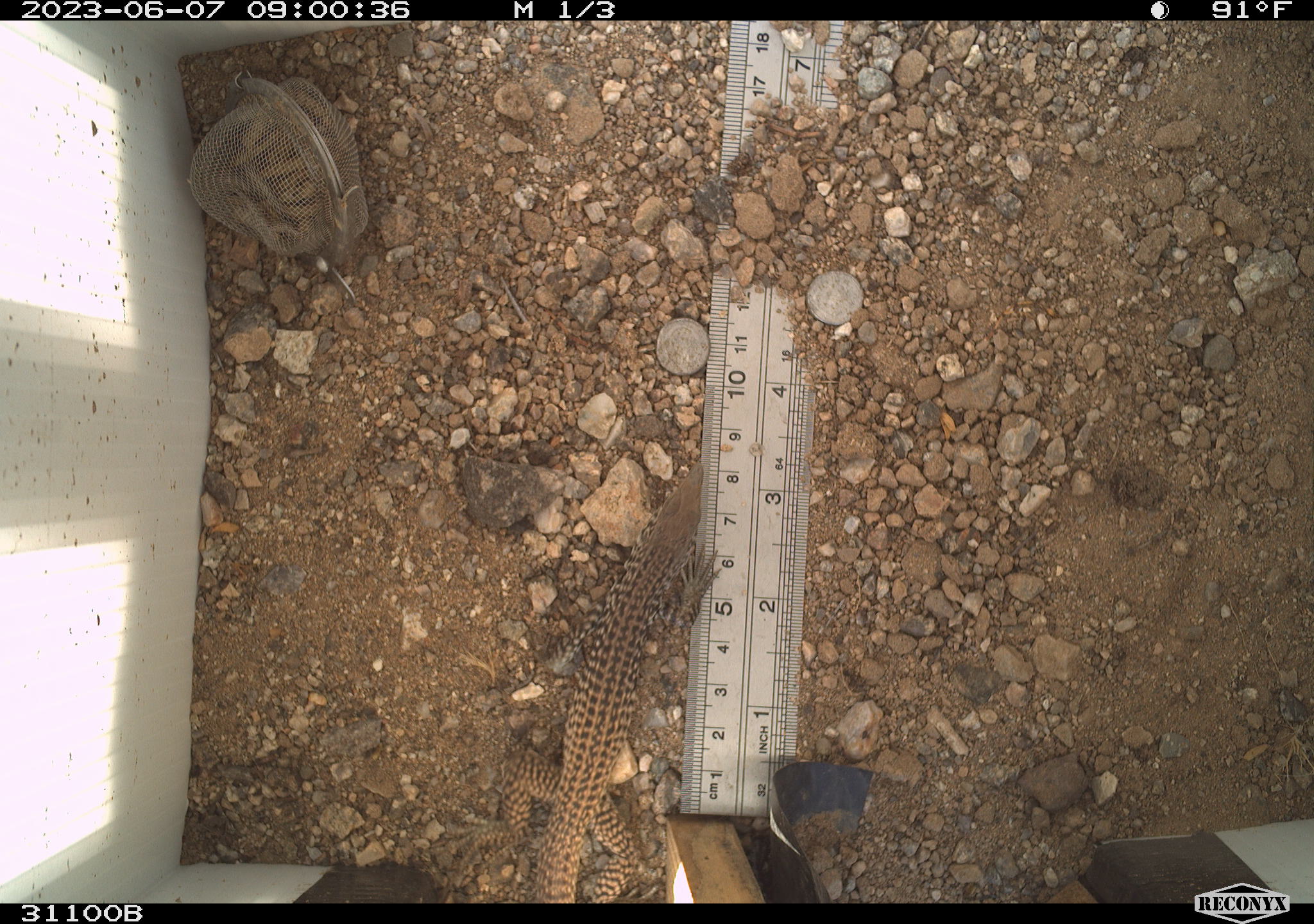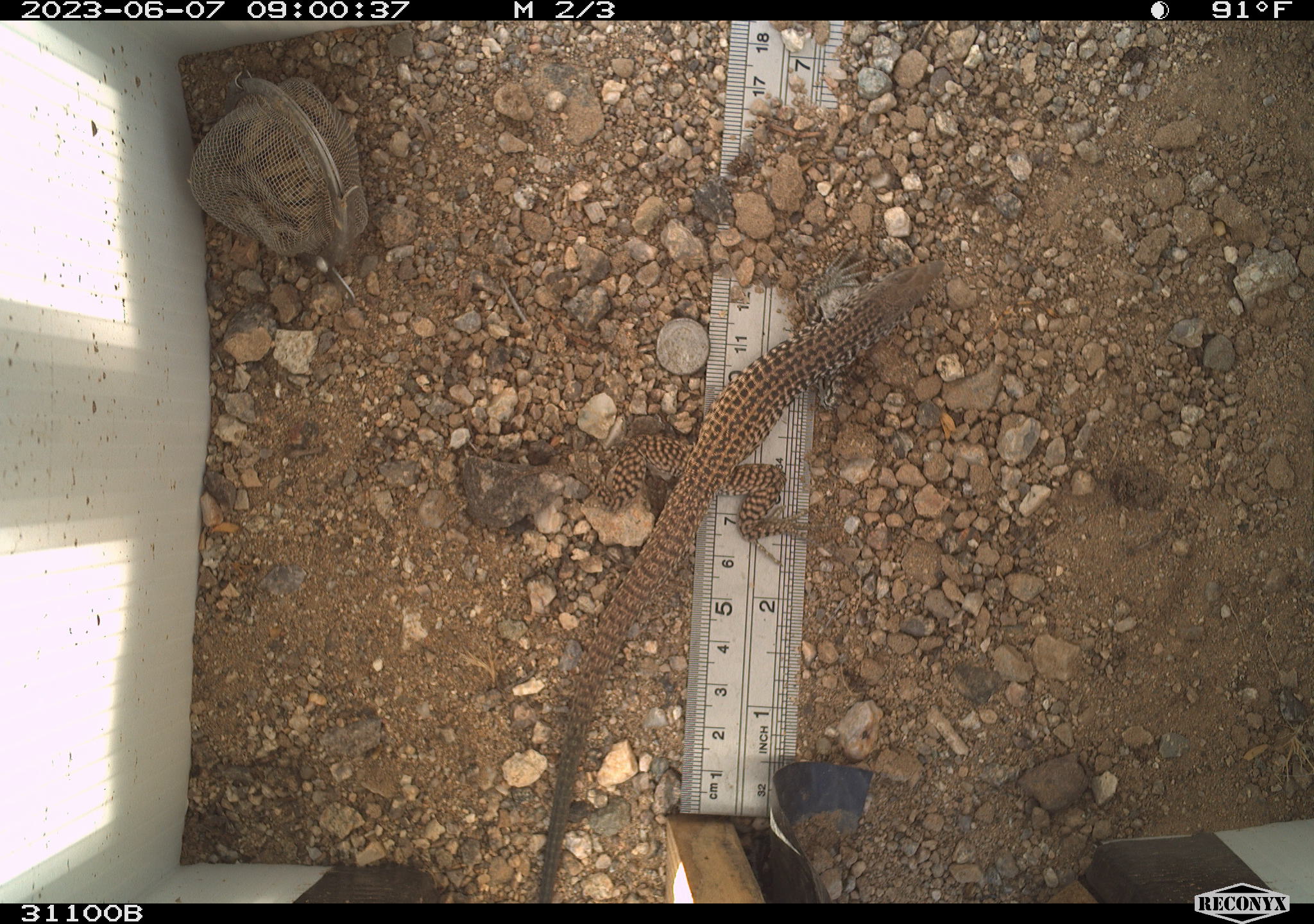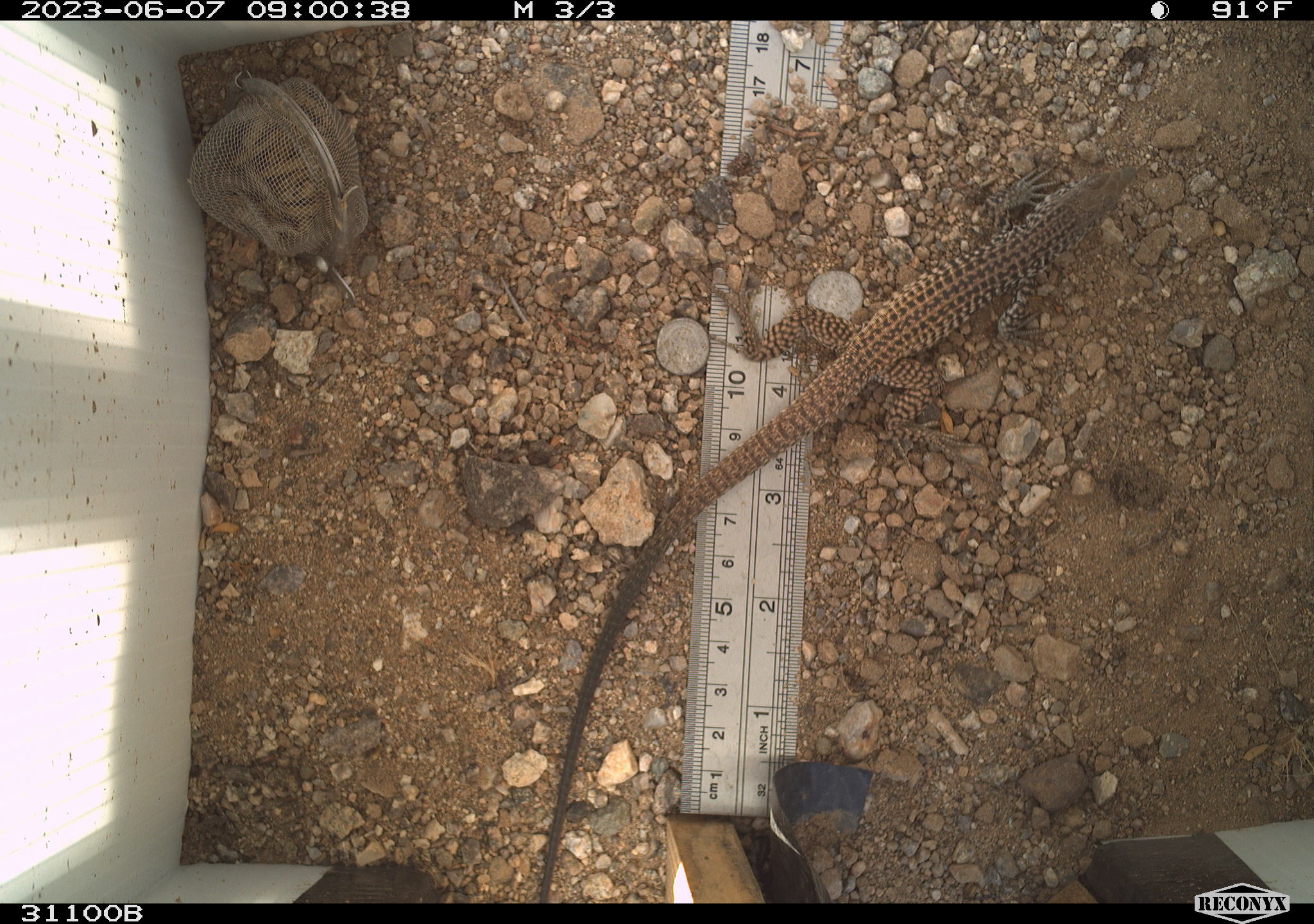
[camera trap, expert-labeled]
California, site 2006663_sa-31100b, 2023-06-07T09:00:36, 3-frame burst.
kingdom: Animalia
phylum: Chordata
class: Reptilia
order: Squamata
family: Teiidae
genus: Aspidoscelis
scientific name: Aspidoscelis tigris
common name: western whiptail